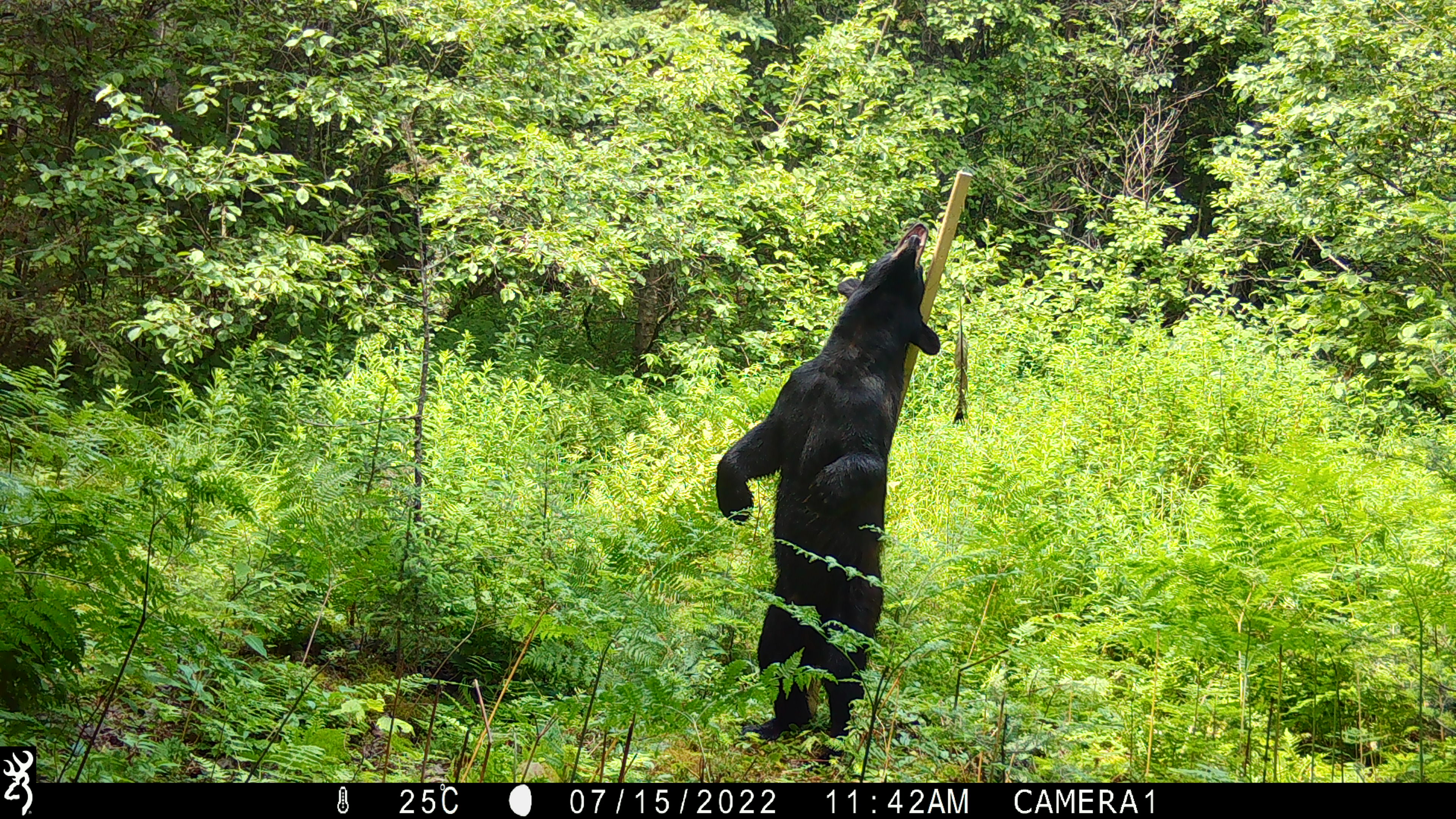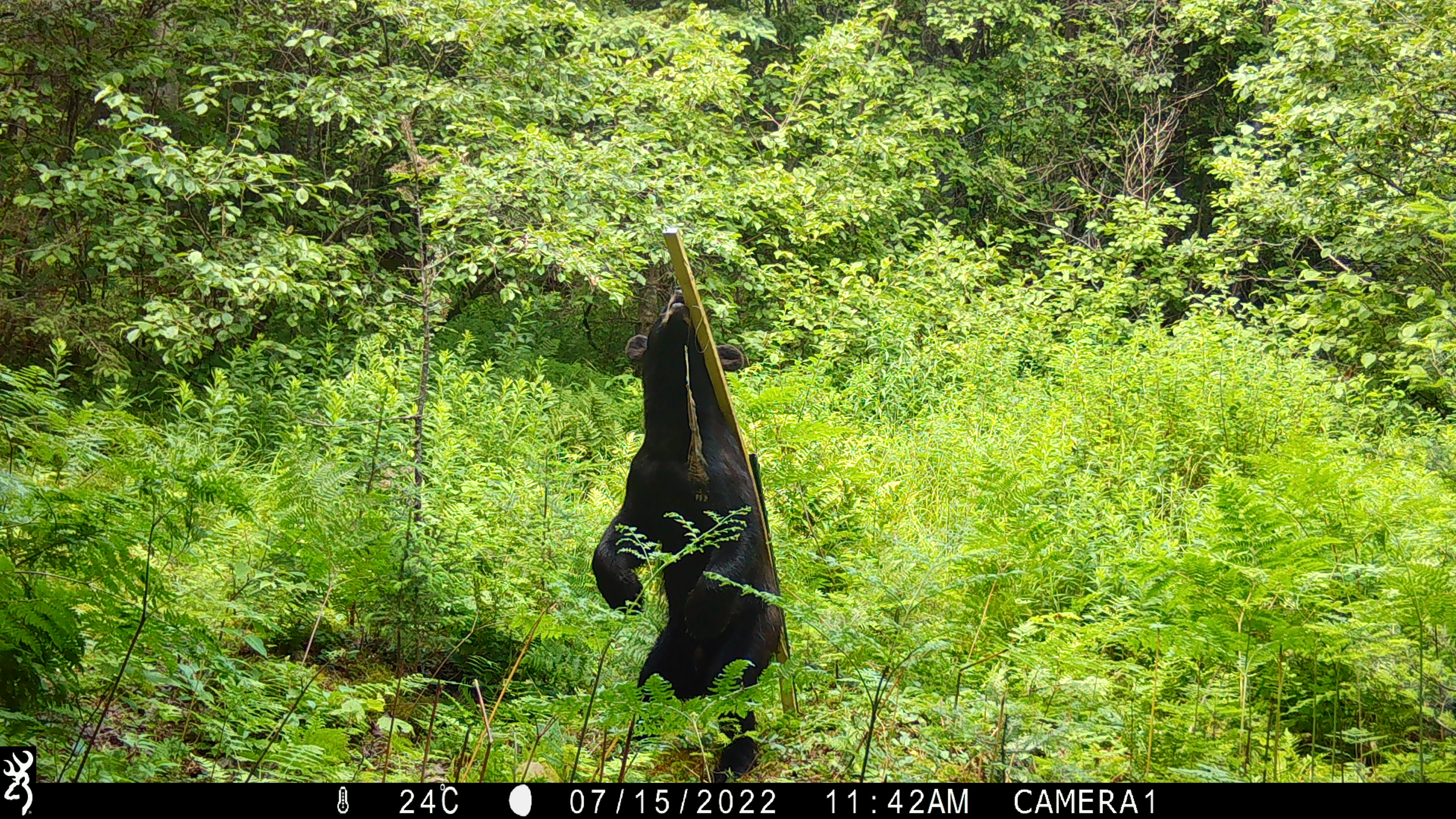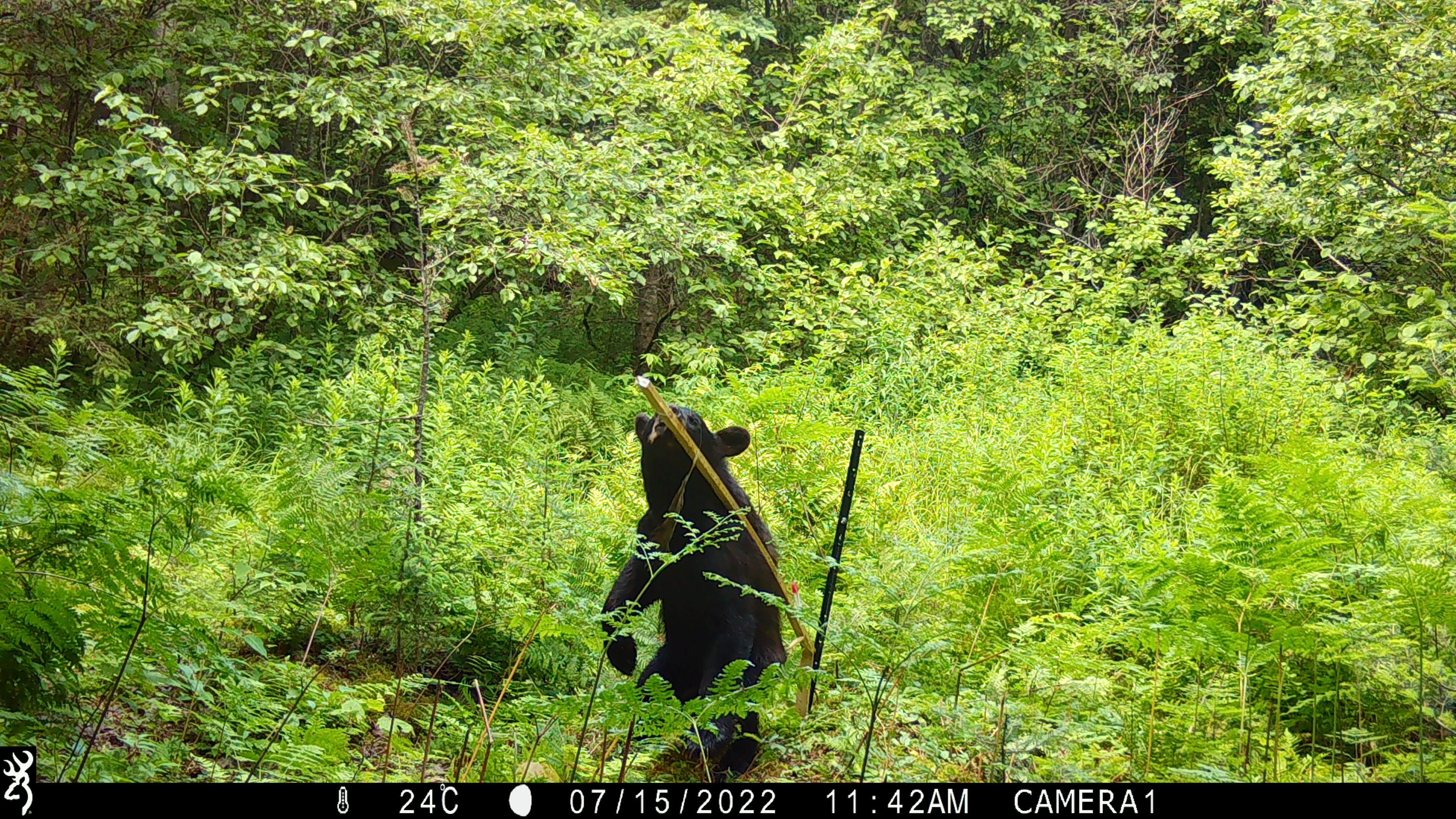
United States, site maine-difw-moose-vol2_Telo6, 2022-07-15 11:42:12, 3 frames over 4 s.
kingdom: Animalia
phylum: Chordata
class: Mammalia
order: Carnivora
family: Ursidae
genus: Ursus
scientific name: Ursus americanus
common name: black bear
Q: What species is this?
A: Black bear (Ursus americanus).